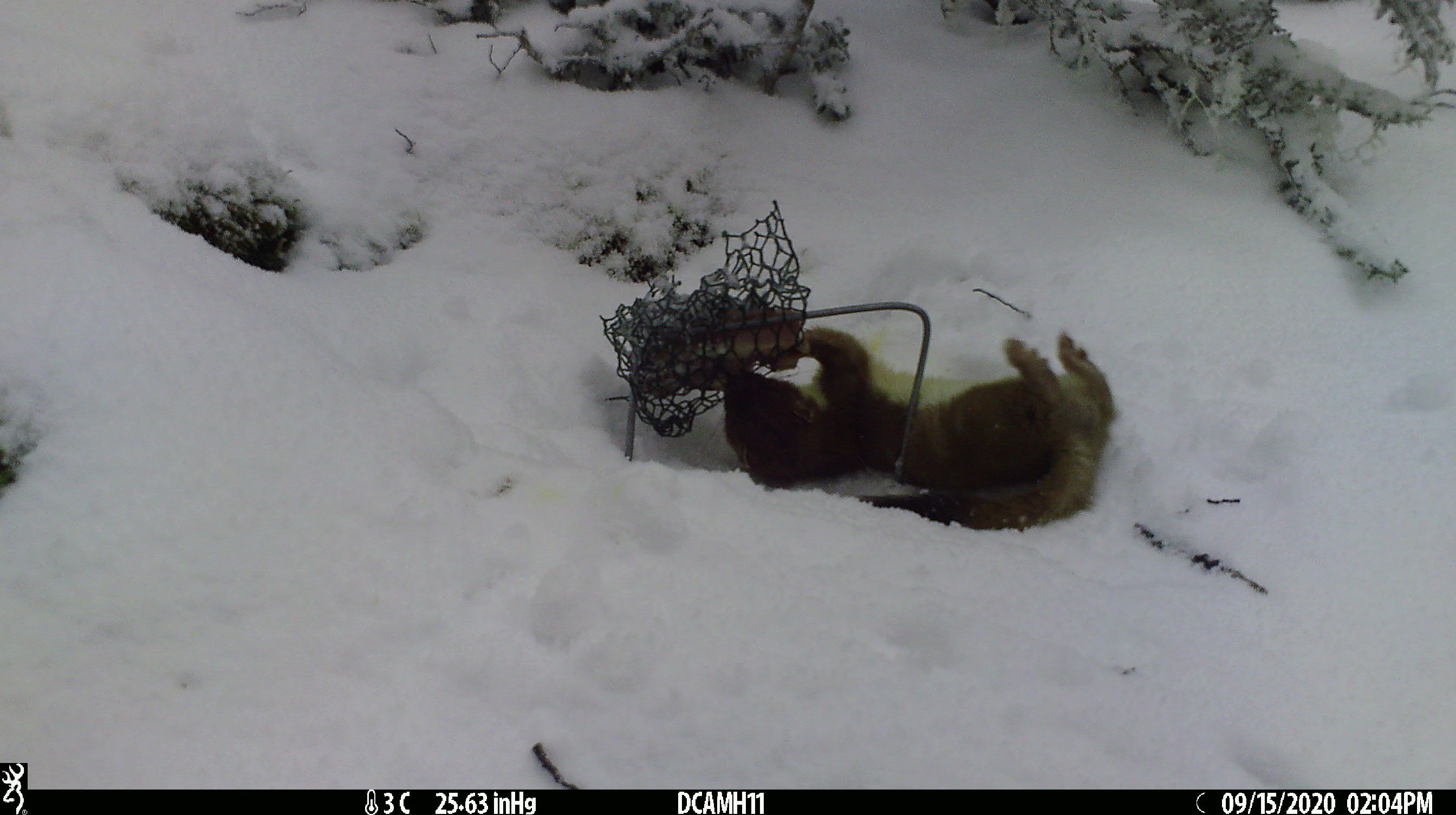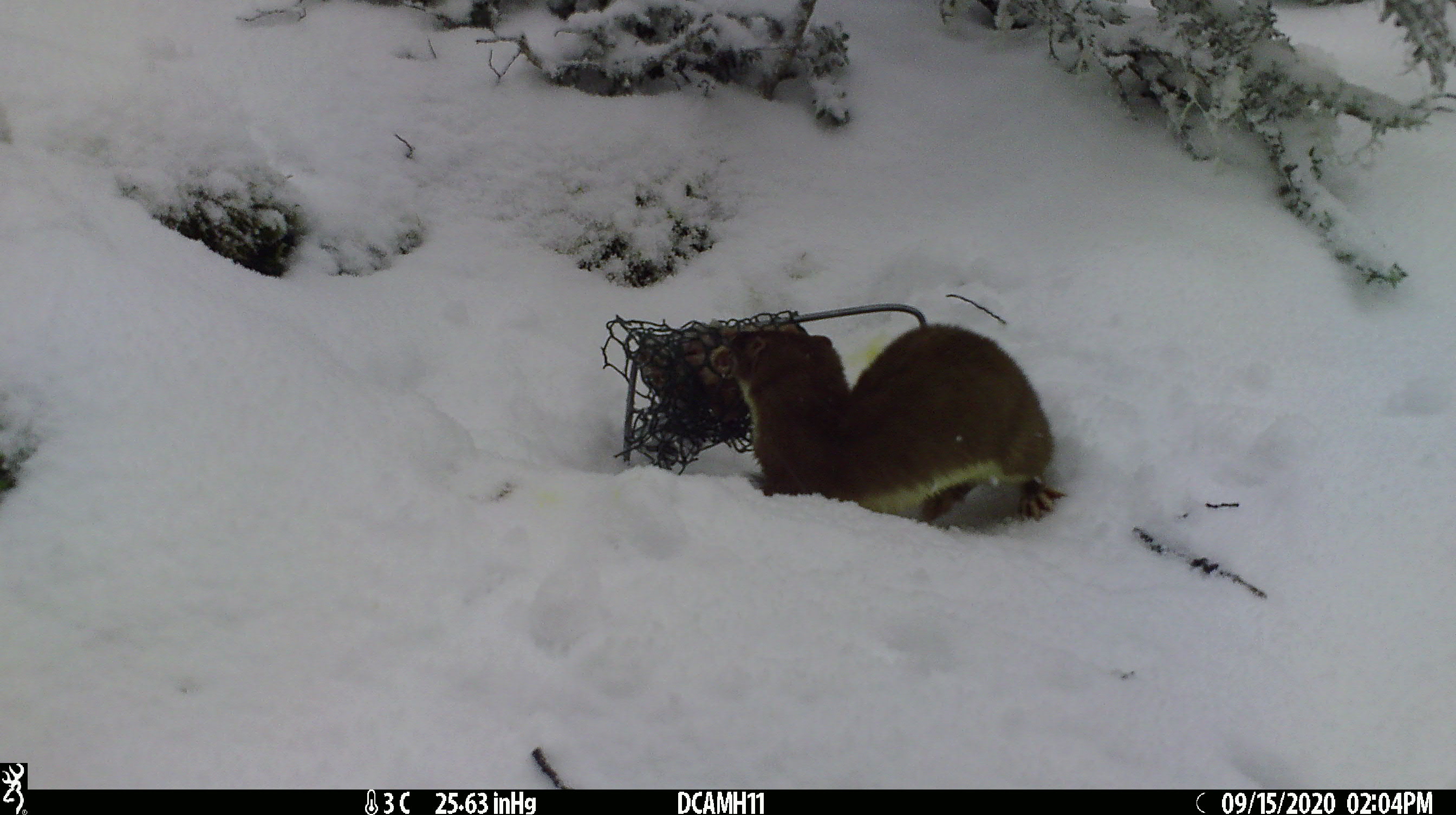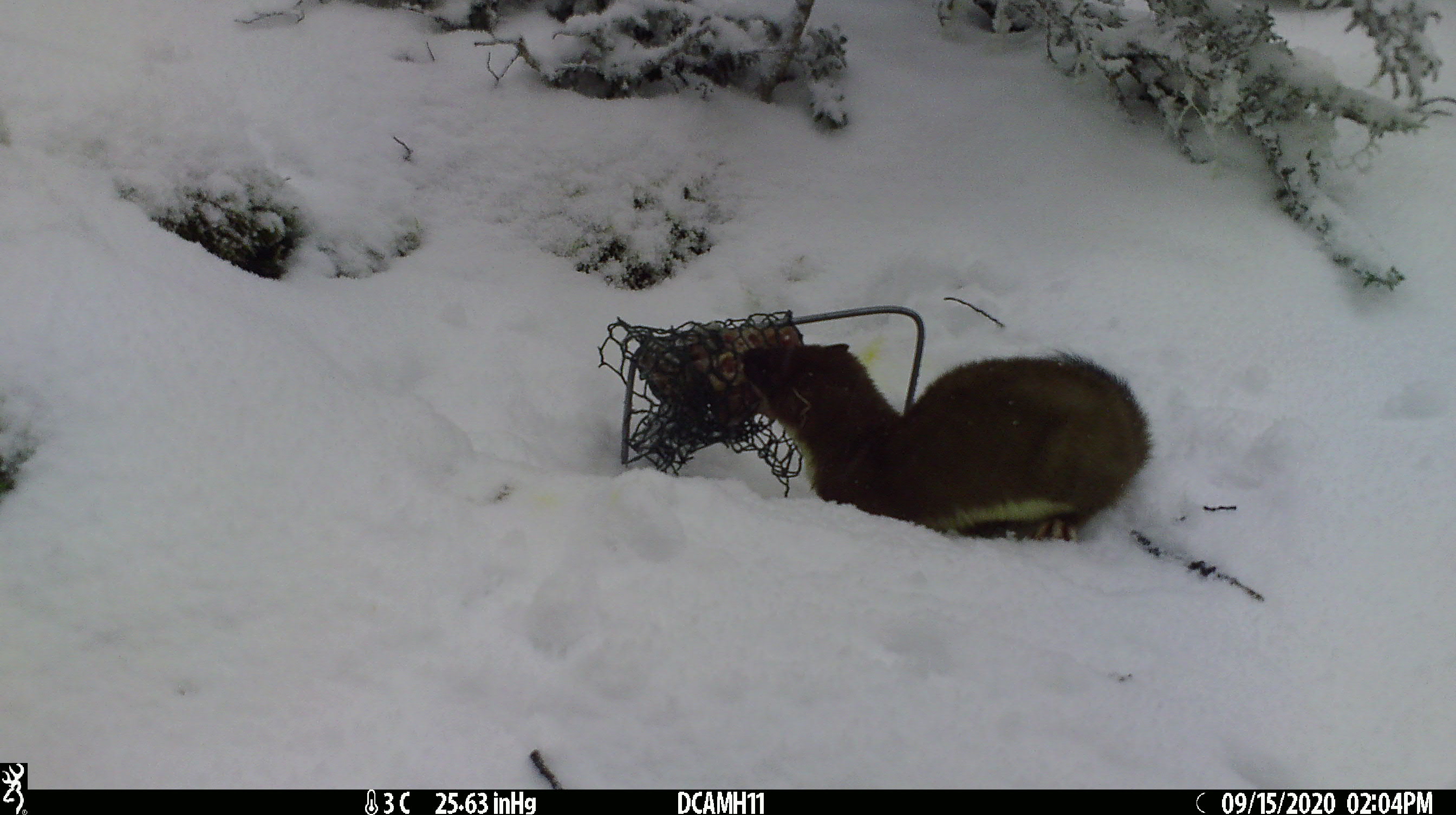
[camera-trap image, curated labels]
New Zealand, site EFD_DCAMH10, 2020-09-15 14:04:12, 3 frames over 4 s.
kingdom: Animalia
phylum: Chordata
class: Mammalia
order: Carnivora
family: Mustelidae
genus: Mustela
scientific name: Mustela erminea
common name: stoat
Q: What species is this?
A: Stoat (Mustela erminea).